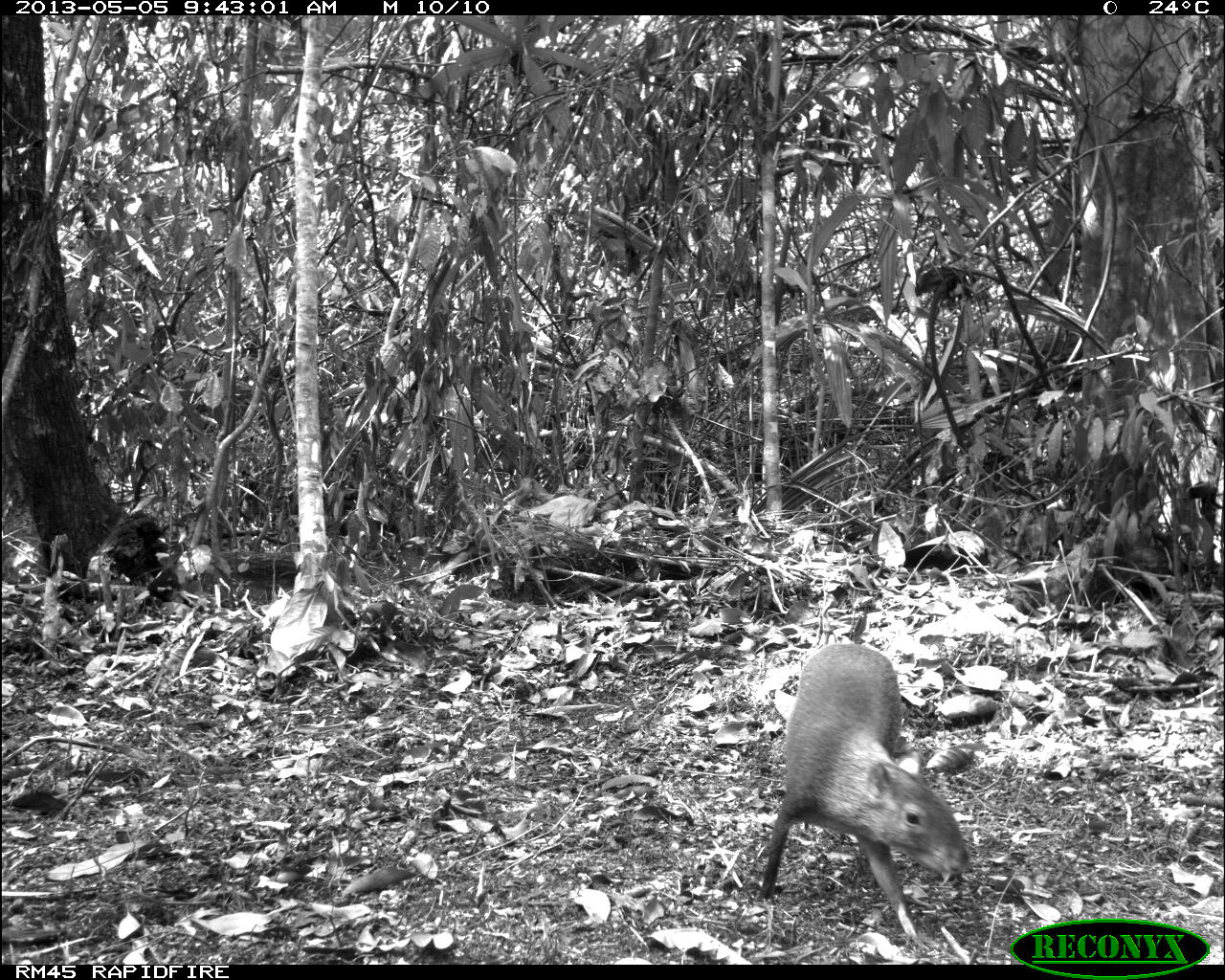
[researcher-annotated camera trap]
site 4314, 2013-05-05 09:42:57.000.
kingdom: Animalia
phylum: Chordata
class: Mammalia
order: Rodentia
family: Dasyproctidae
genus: Dasyprocta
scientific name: Dasyprocta punctata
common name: central american agouti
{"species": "Dasyprocta punctata (central american agouti)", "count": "1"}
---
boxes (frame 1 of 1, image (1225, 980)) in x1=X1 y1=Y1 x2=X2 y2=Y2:
dasyprocta punctata: x1=753 y1=632 x2=977 y2=943